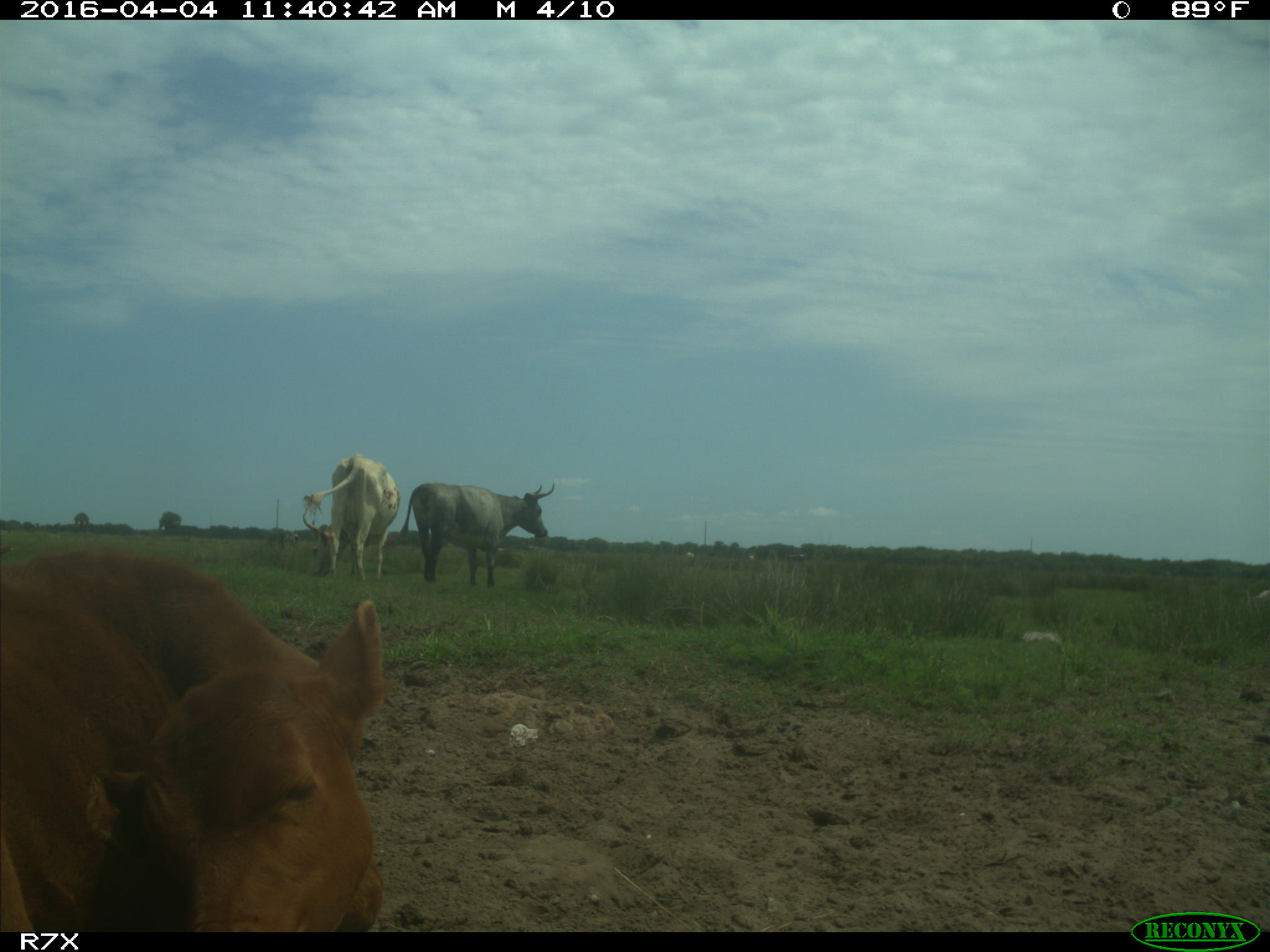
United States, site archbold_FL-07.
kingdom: Animalia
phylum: Chordata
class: Mammalia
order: Artiodactyla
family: Bovidae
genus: Bos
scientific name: Bos taurus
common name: domestic cow